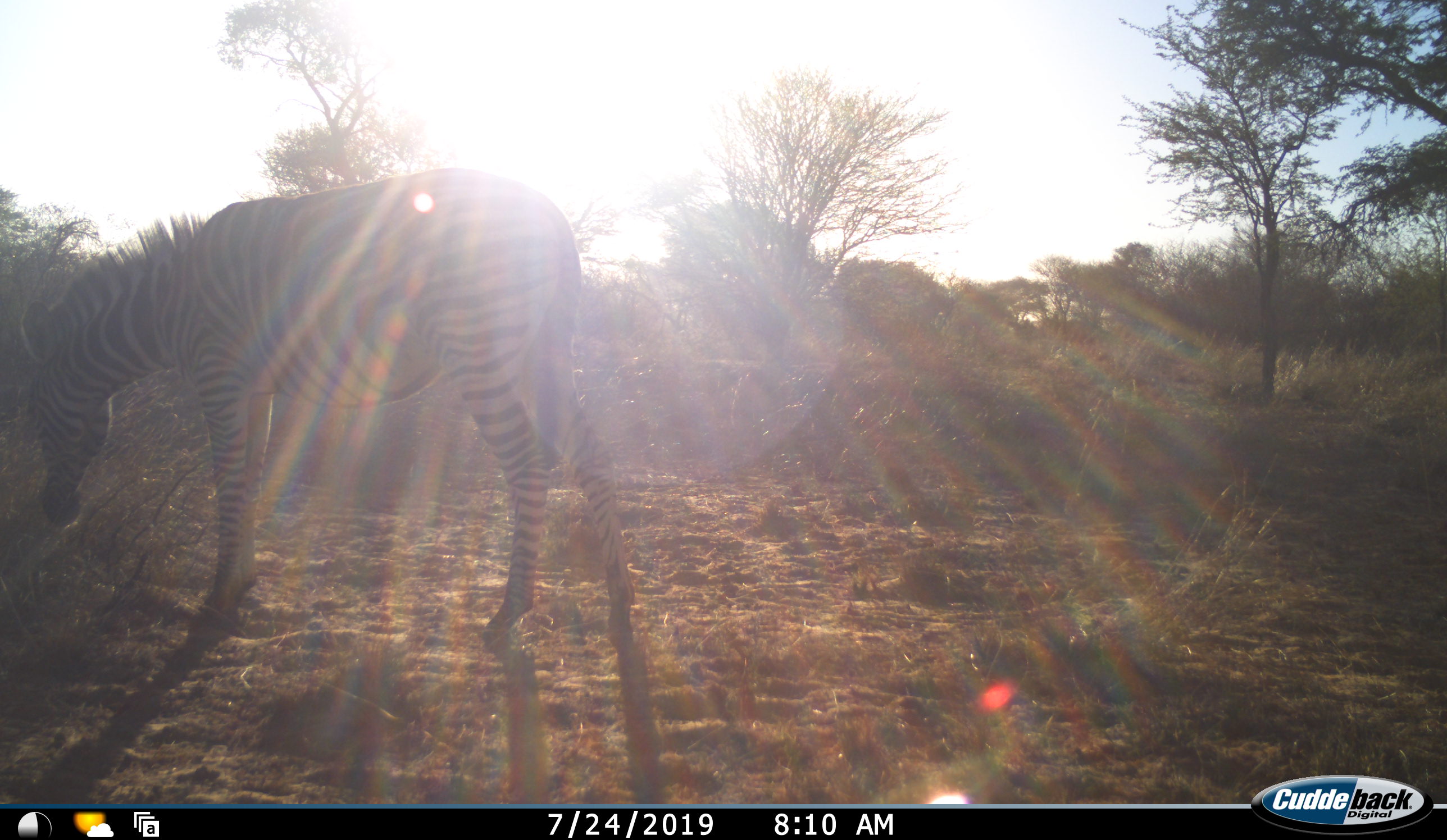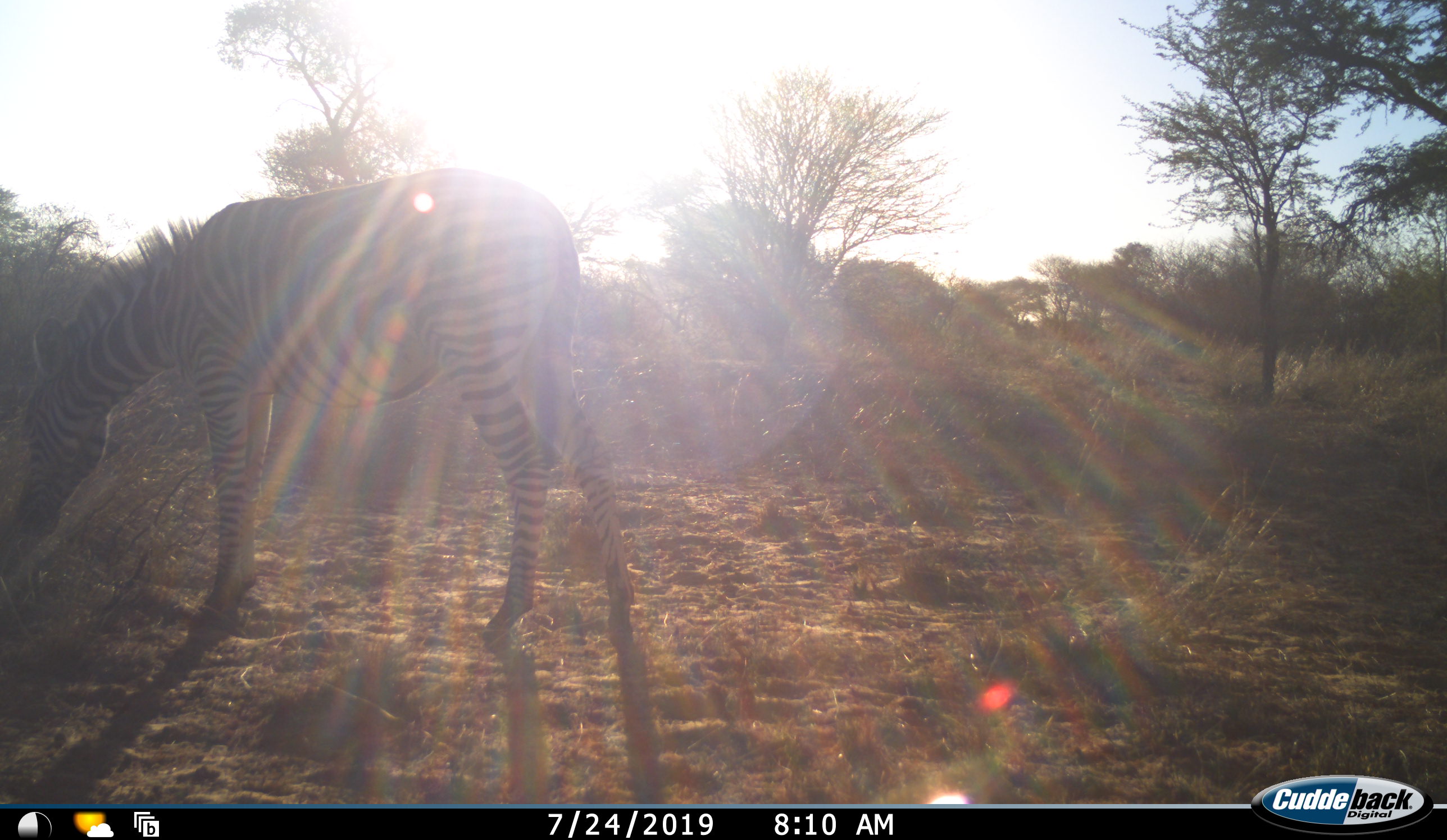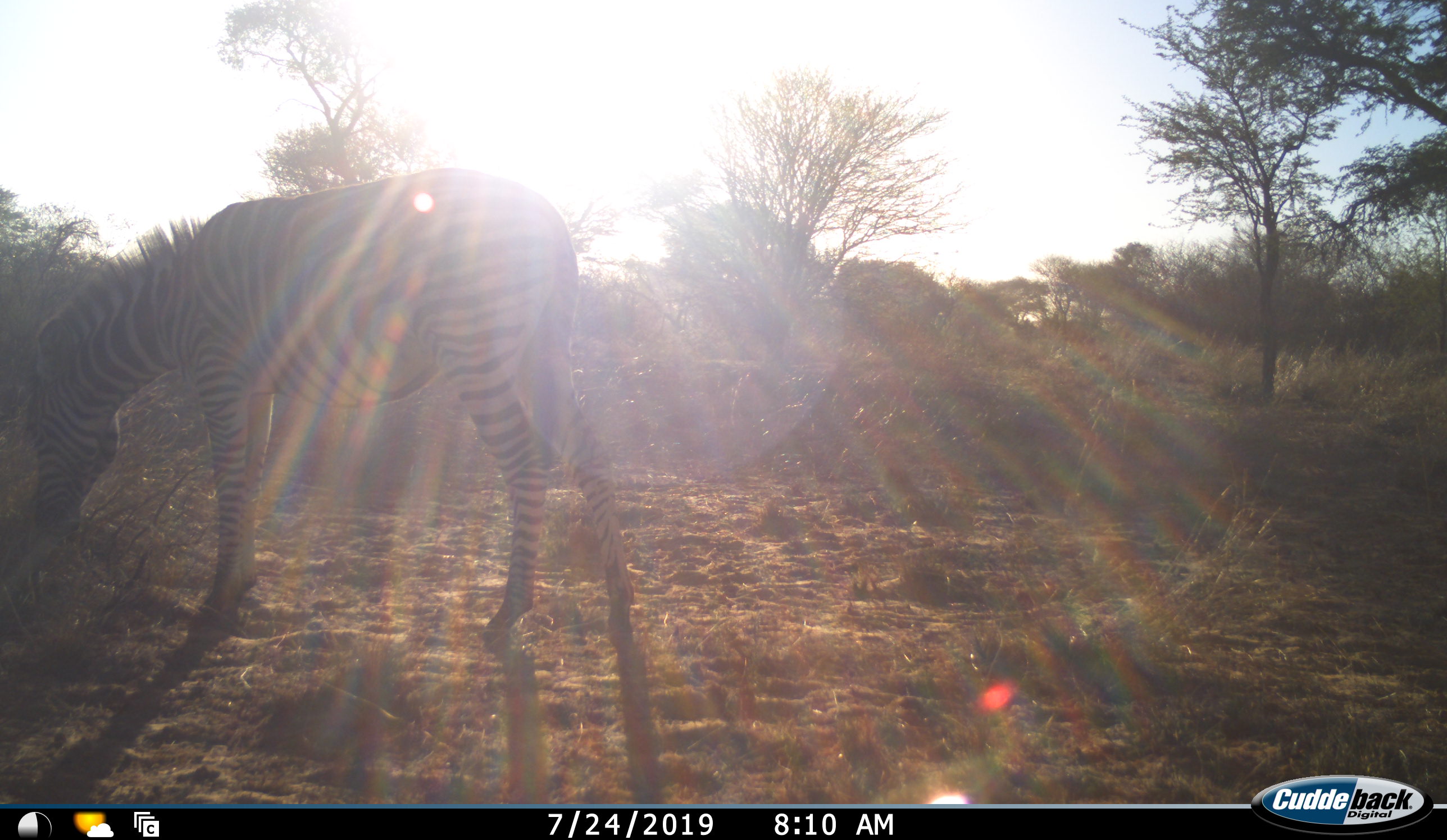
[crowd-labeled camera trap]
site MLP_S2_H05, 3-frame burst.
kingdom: Animalia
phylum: Chordata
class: Mammalia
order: Perissodactyla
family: Equidae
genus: Equus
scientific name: Equus quagga burchellii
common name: burchell's zebra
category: zebraburchells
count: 1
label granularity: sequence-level